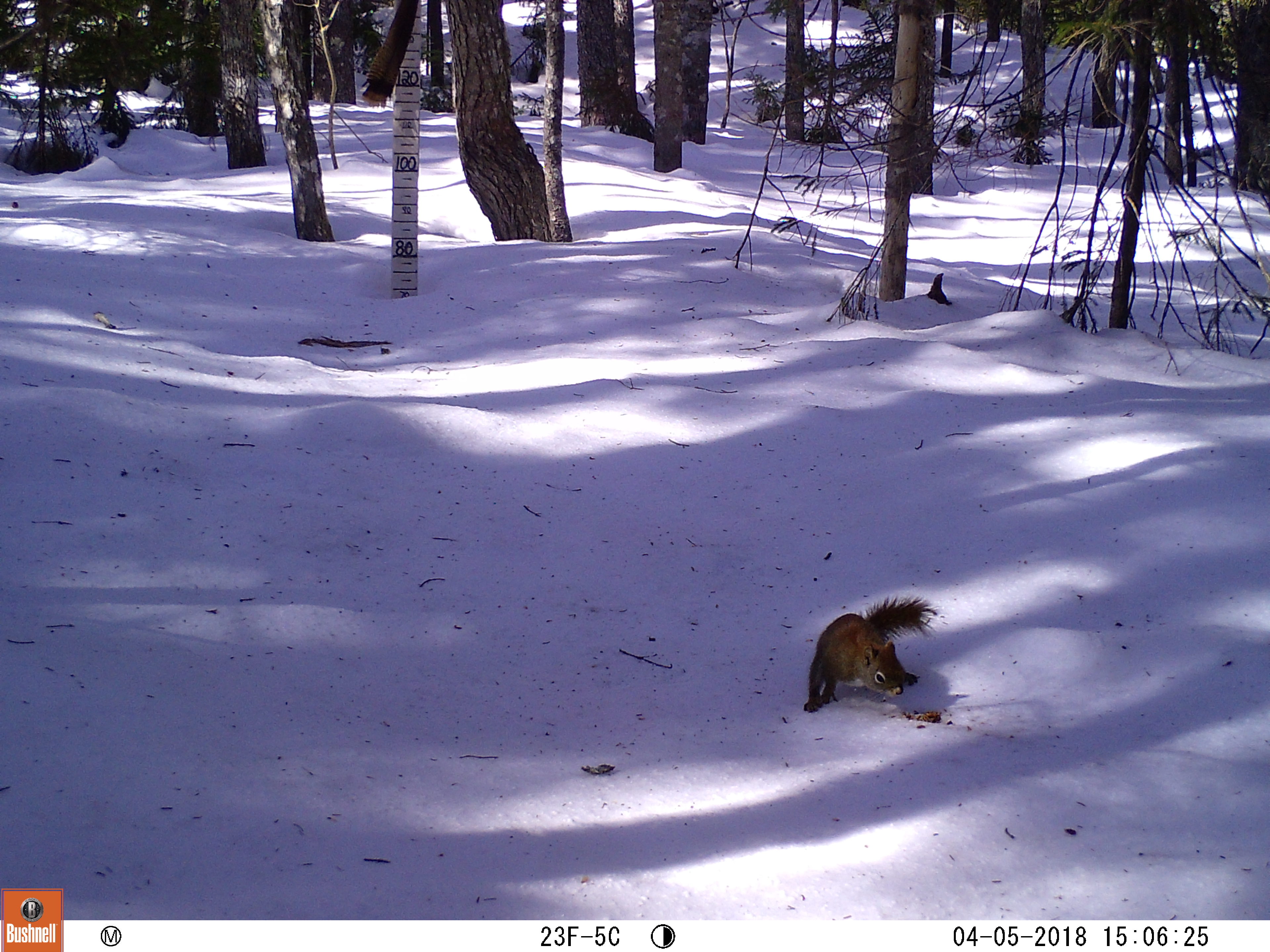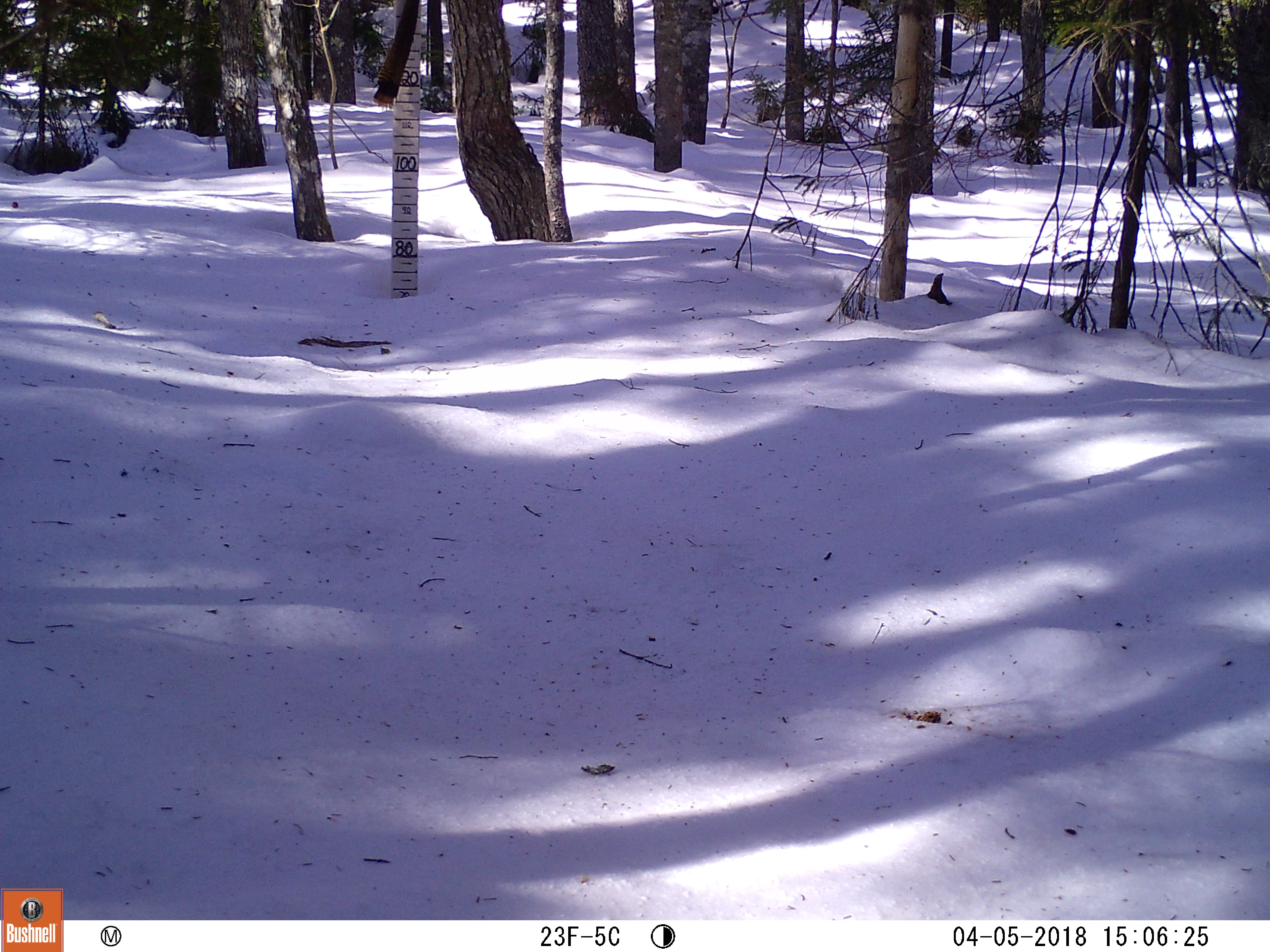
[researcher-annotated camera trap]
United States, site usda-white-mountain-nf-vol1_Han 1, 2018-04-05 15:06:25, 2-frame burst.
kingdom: Animalia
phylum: Chordata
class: Mammalia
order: Rodentia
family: Sciuridae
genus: Tamiasciurus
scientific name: Tamiasciurus hudsonicus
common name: red squirrel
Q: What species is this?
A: Red squirrel (Tamiasciurus hudsonicus).